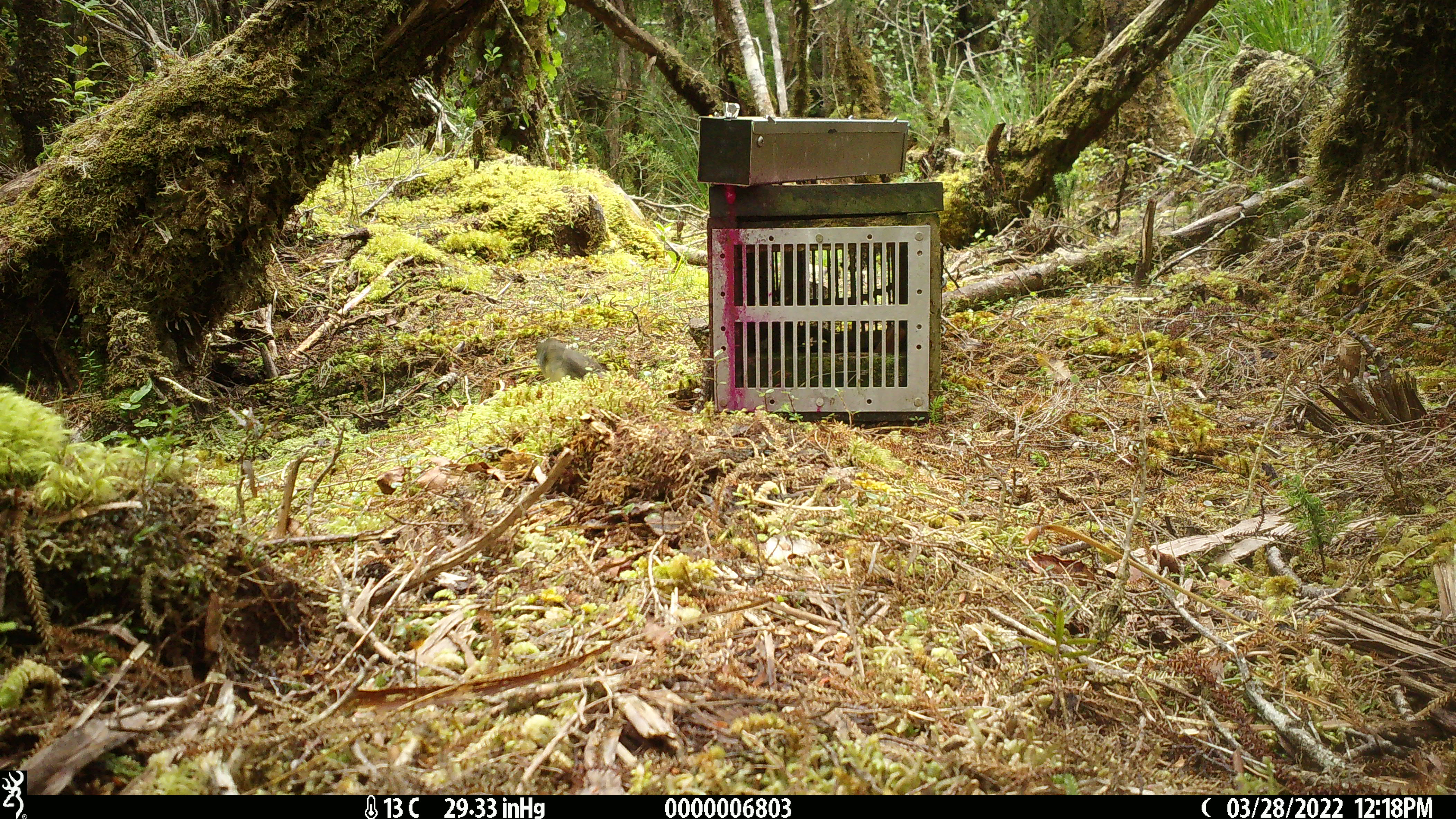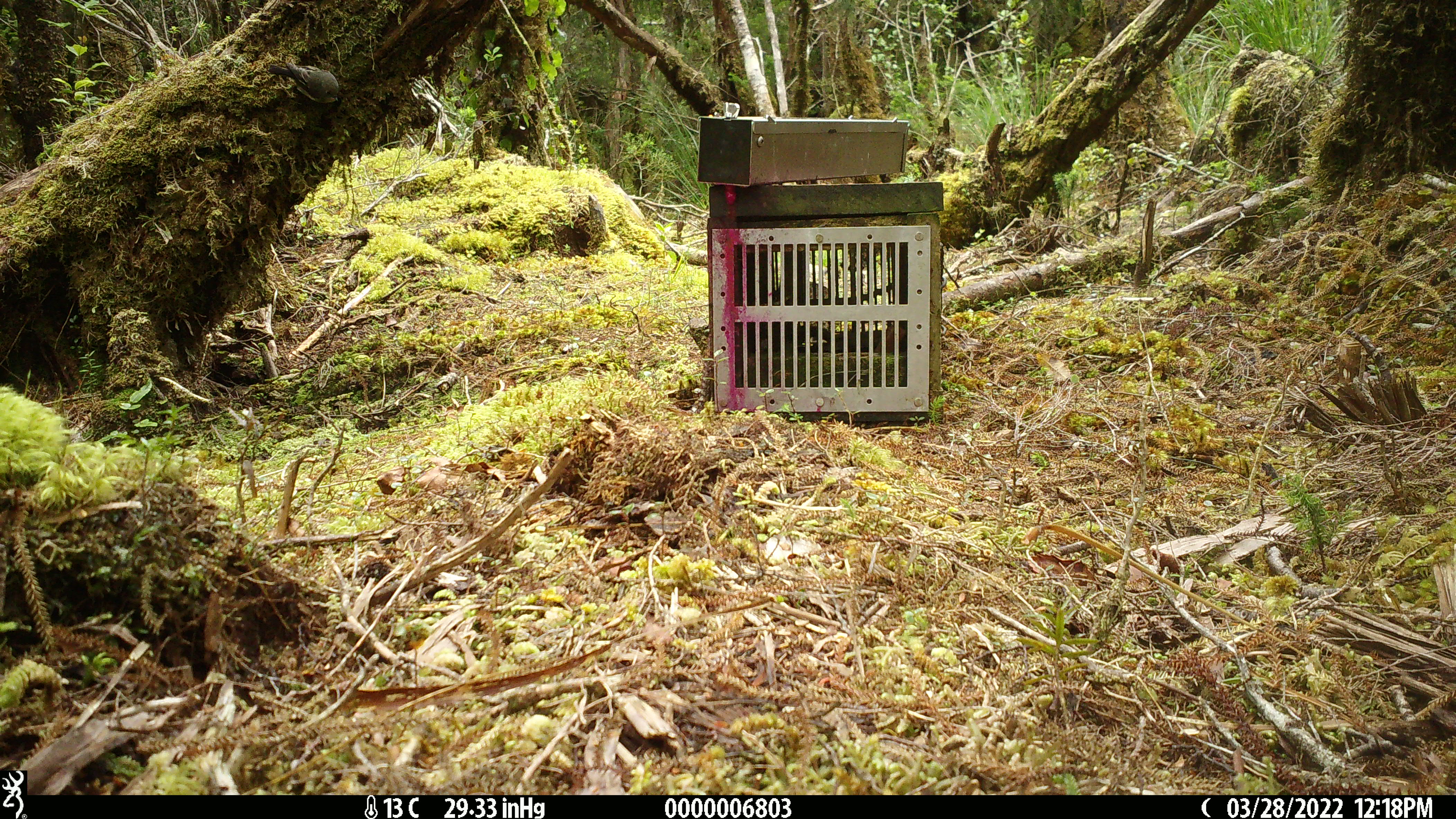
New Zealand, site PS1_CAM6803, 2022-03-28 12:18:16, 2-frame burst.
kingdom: Animalia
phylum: Chordata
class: Aves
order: Passeriformes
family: Petroicidae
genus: Petroica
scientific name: Petroica macrocephala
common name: tomtit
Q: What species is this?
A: Tomtit (Petroica macrocephala).